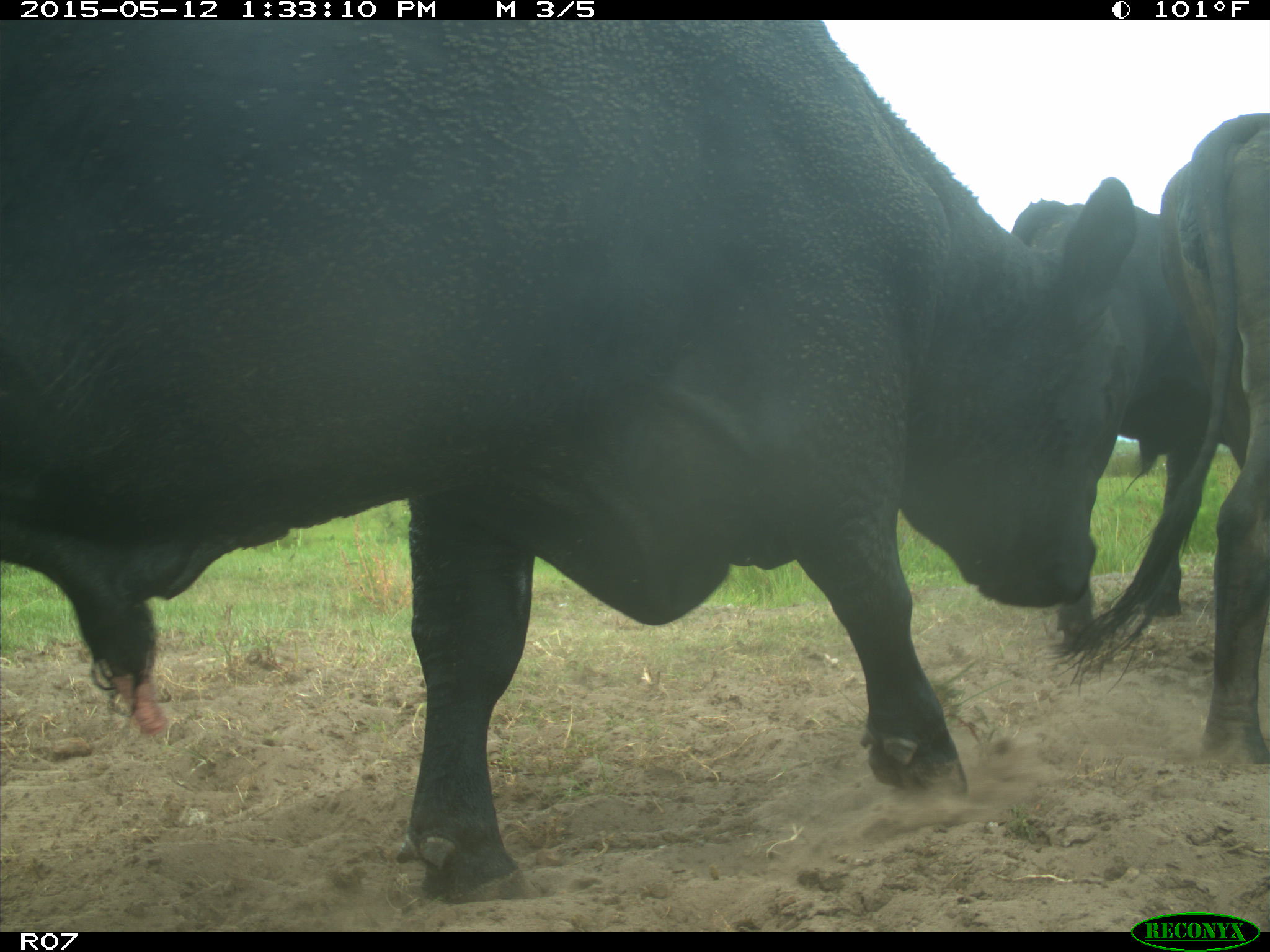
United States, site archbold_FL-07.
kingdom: Animalia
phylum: Chordata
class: Mammalia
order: Artiodactyla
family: Bovidae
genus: Bos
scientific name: Bos taurus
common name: domestic cow